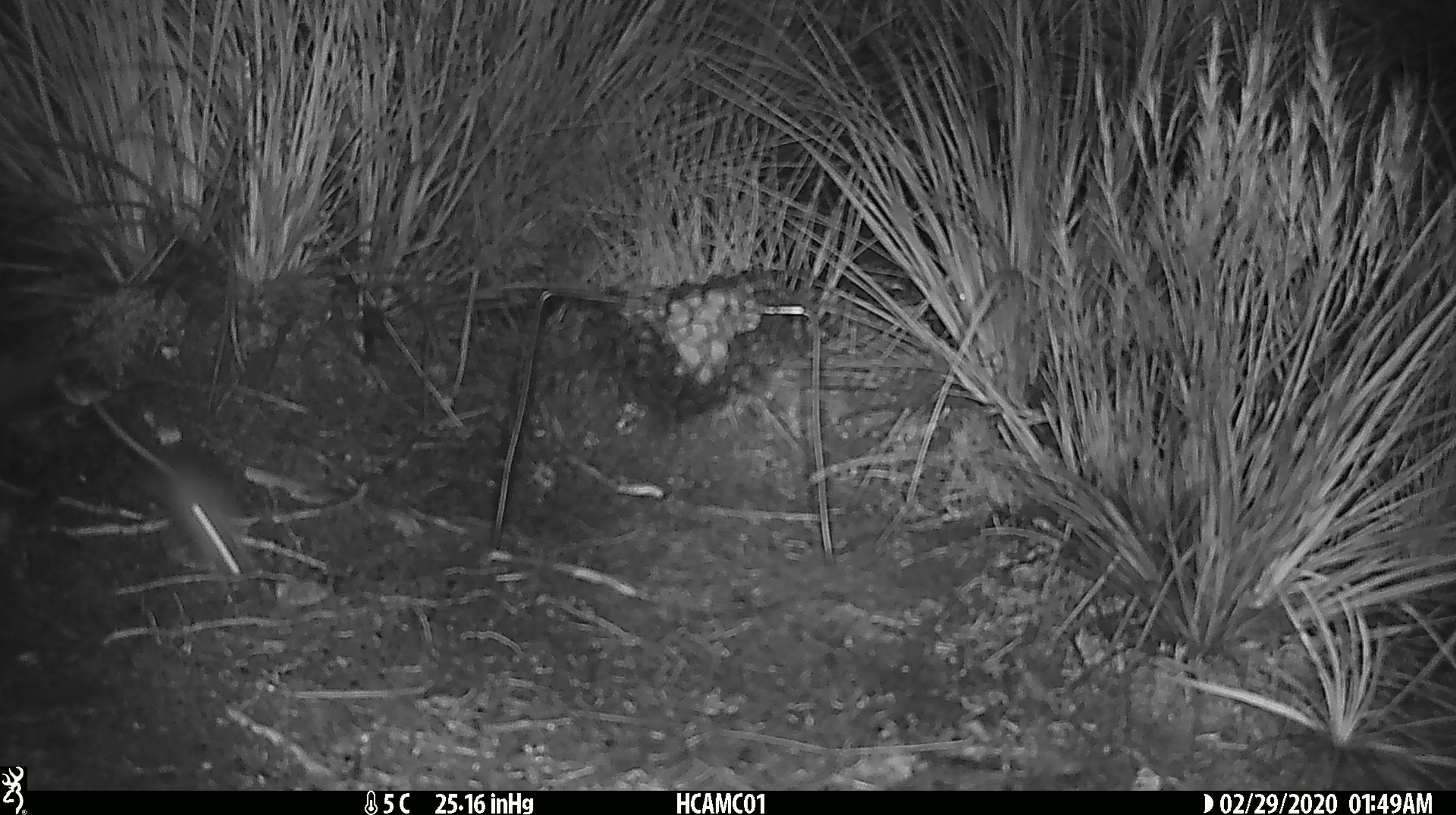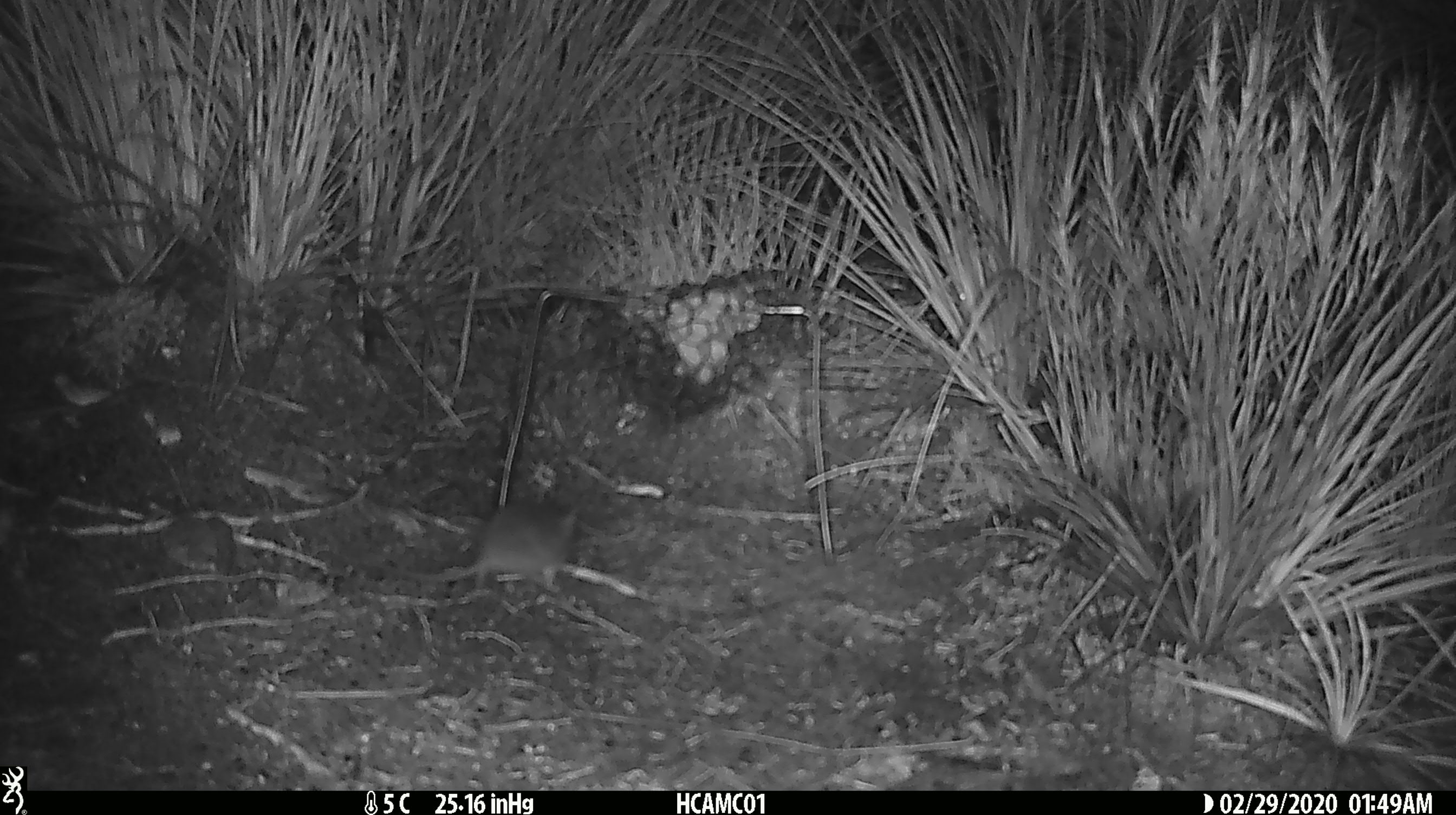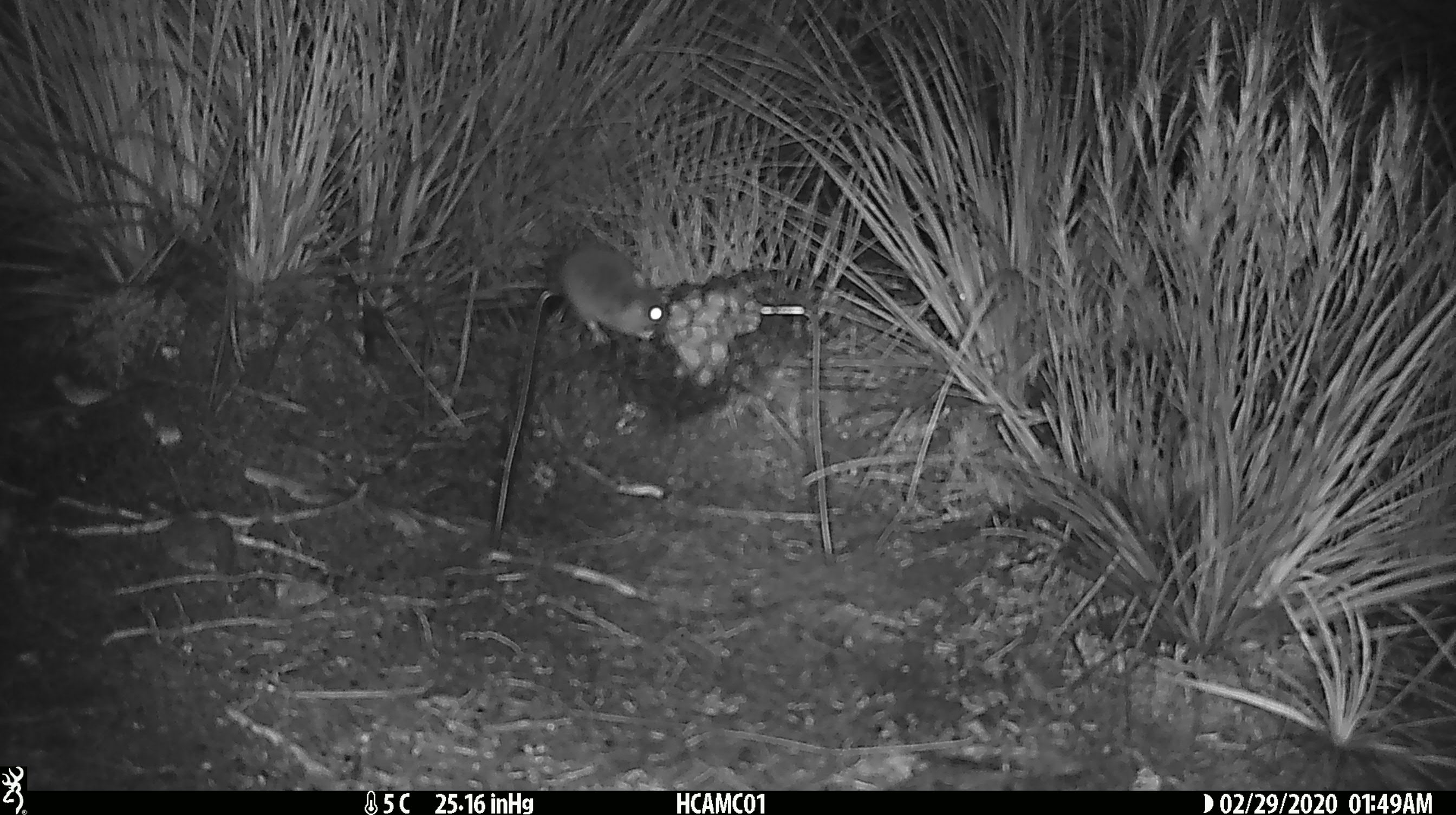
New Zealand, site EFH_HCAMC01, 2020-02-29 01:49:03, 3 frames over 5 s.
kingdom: Animalia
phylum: Chordata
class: Mammalia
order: Rodentia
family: Muridae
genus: Mus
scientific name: Mus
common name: mouse